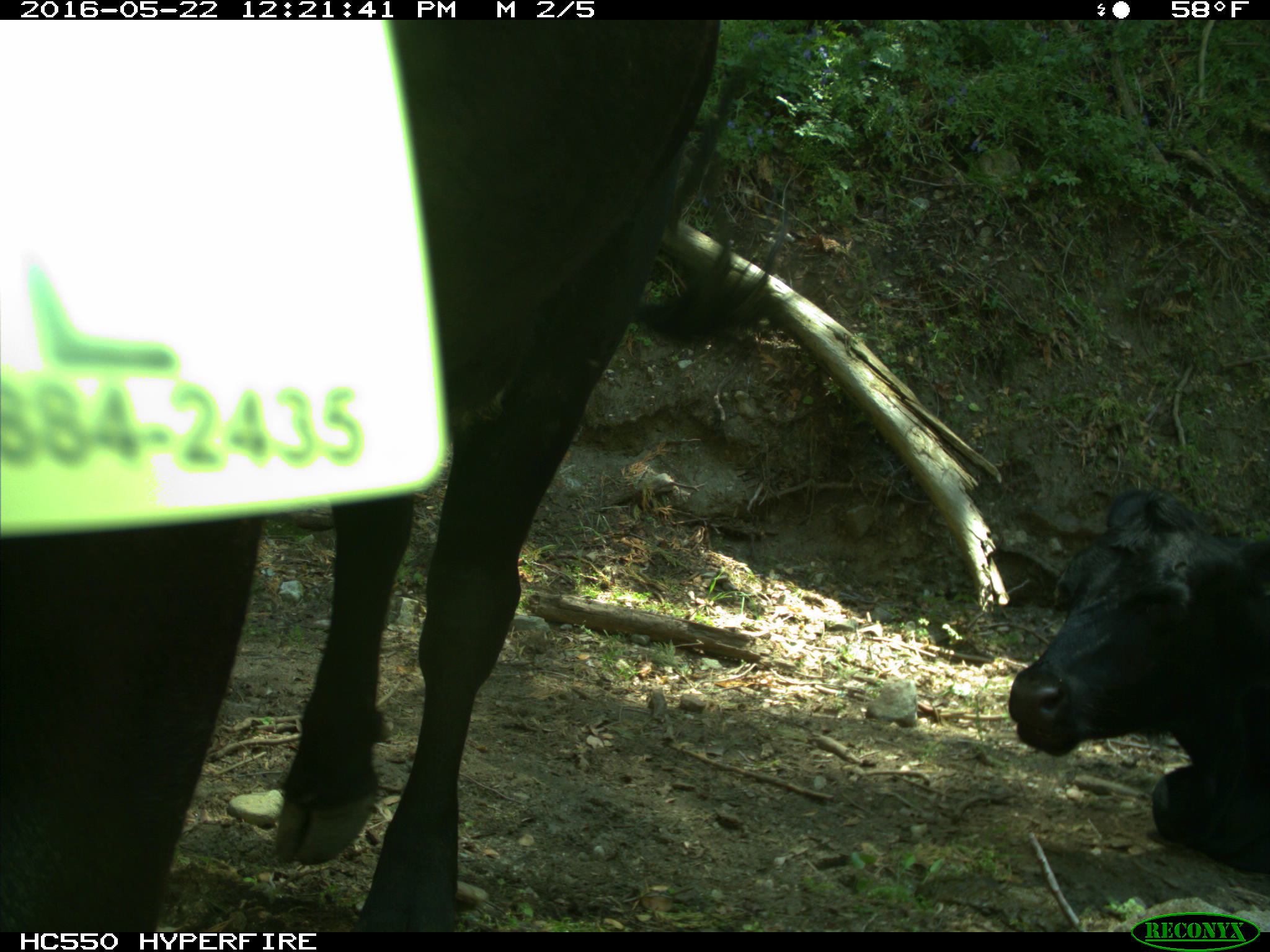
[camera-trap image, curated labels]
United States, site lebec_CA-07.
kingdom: Animalia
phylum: Chordata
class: Mammalia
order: Artiodactyla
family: Bovidae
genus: Bos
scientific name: Bos taurus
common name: domestic cow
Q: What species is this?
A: Bos taurus (domestic cow).